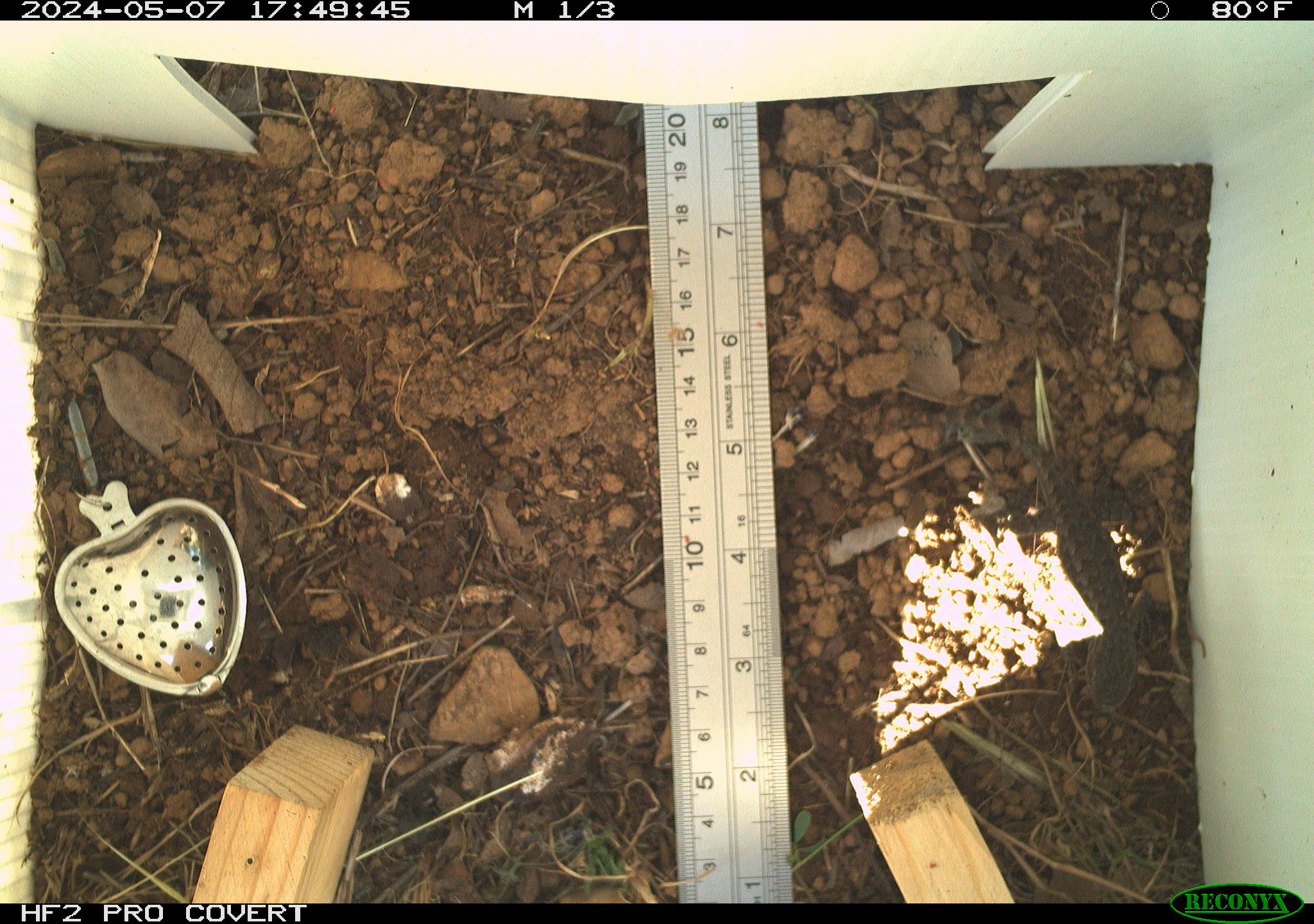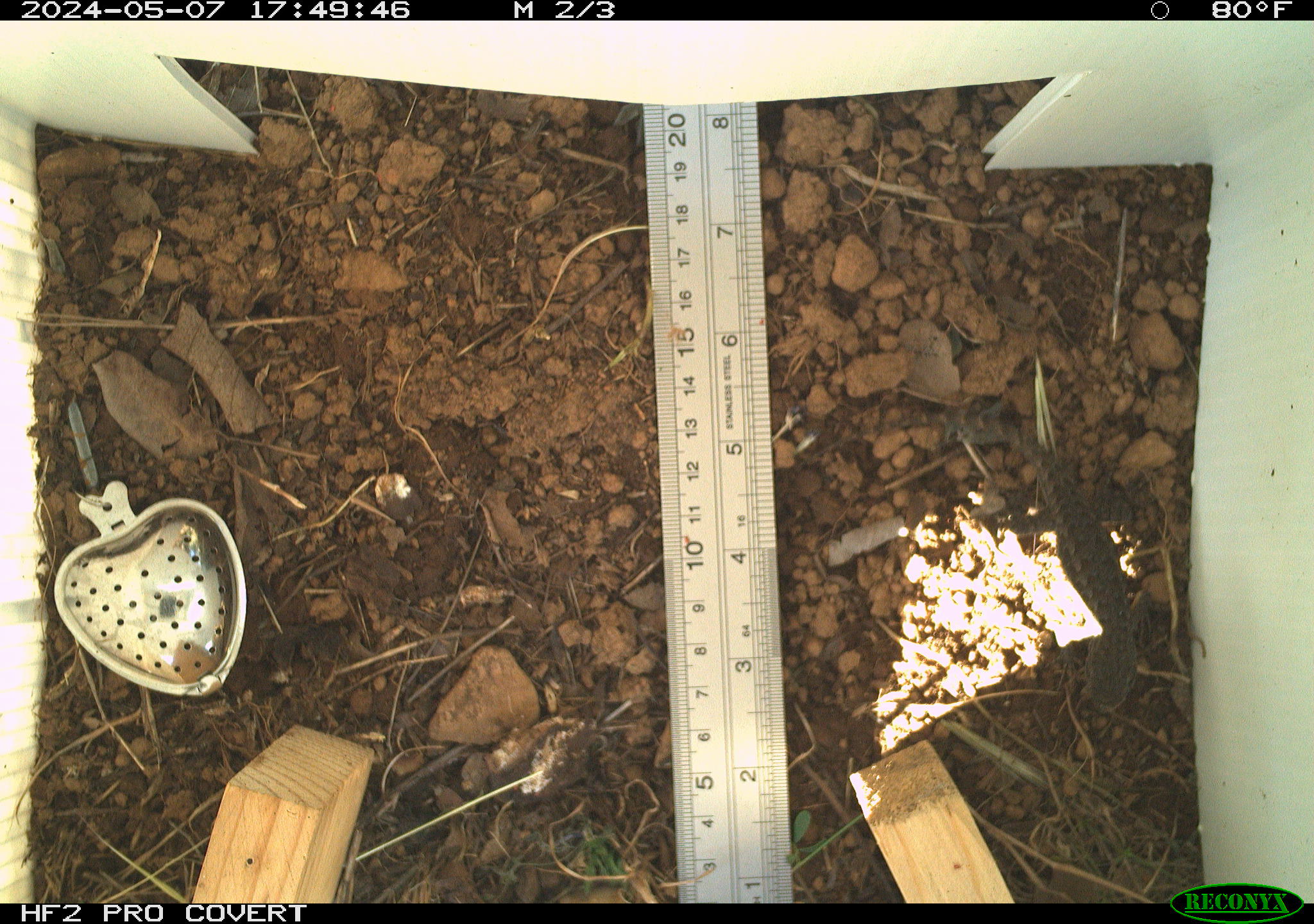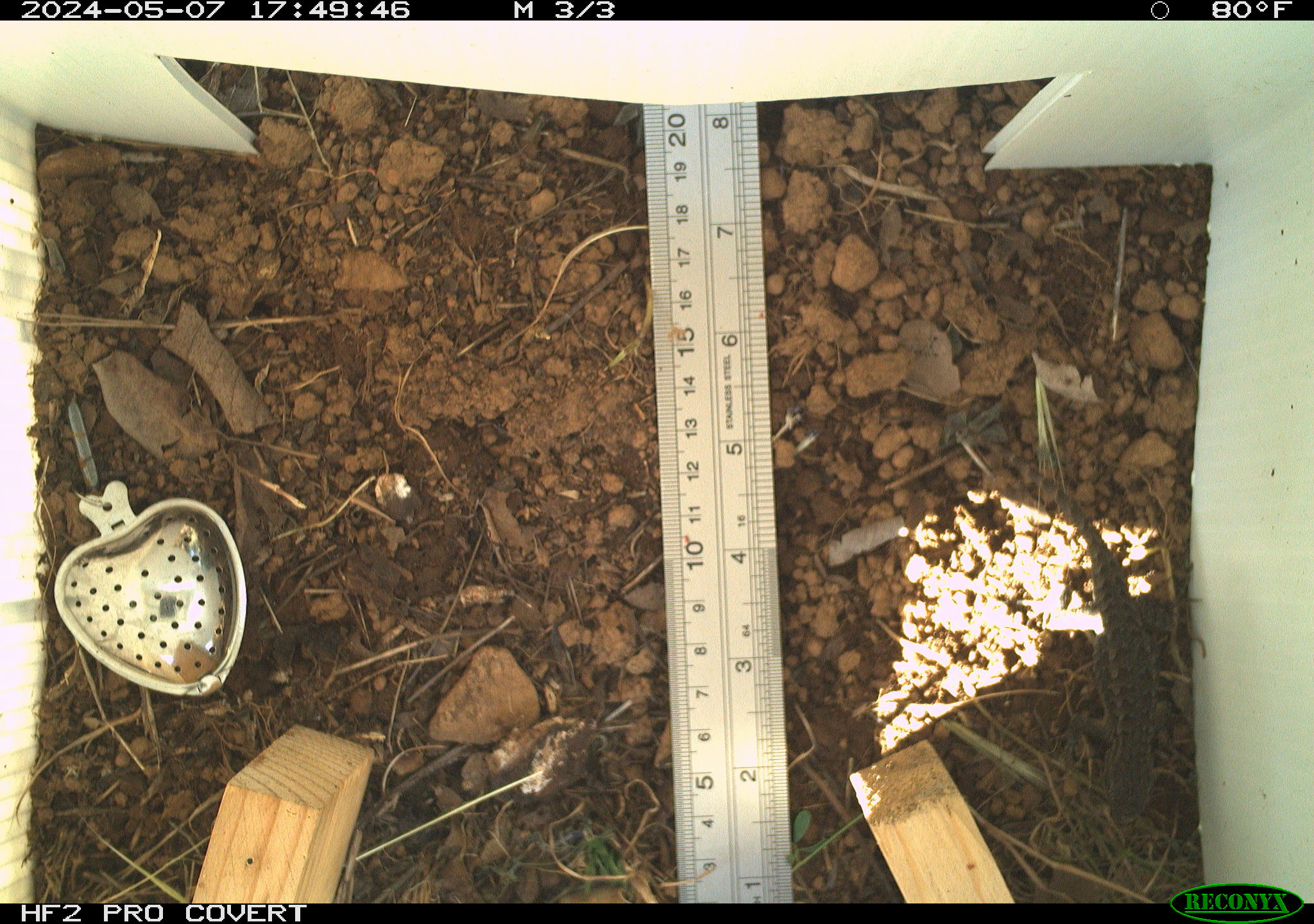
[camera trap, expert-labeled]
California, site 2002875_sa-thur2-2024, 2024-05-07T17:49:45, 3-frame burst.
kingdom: Animalia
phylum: Chordata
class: Reptilia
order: Squamata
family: Phrynosomatidae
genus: Sceloporus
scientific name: Sceloporus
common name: spiny lizards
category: sceloporus species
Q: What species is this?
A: Sceloporus species (spiny lizards) (Sceloporus).